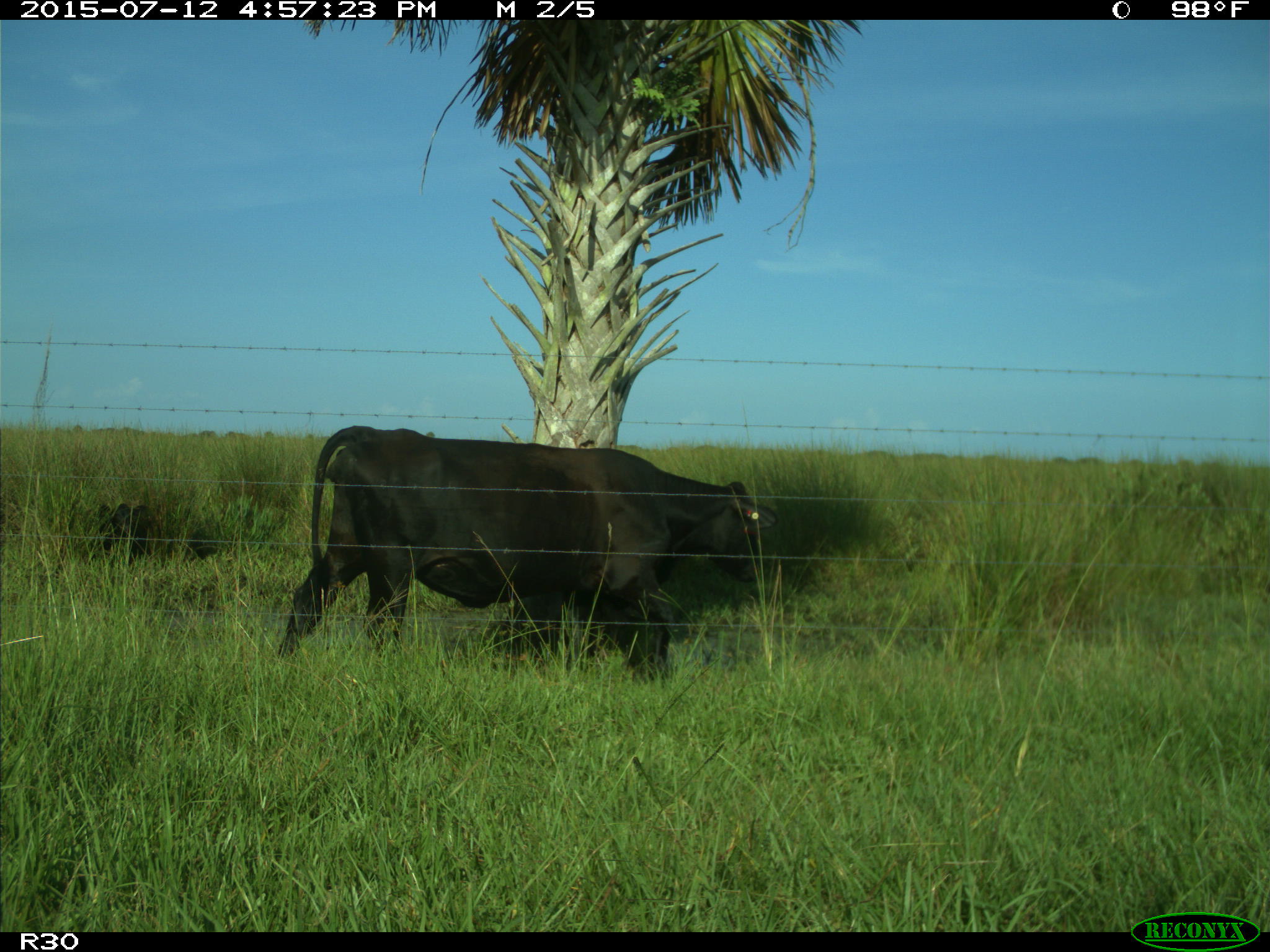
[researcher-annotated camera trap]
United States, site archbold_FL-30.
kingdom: Animalia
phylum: Chordata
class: Mammalia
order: Artiodactyla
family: Bovidae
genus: Bos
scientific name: Bos taurus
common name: domestic cow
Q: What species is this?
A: Bos taurus (domestic cow).